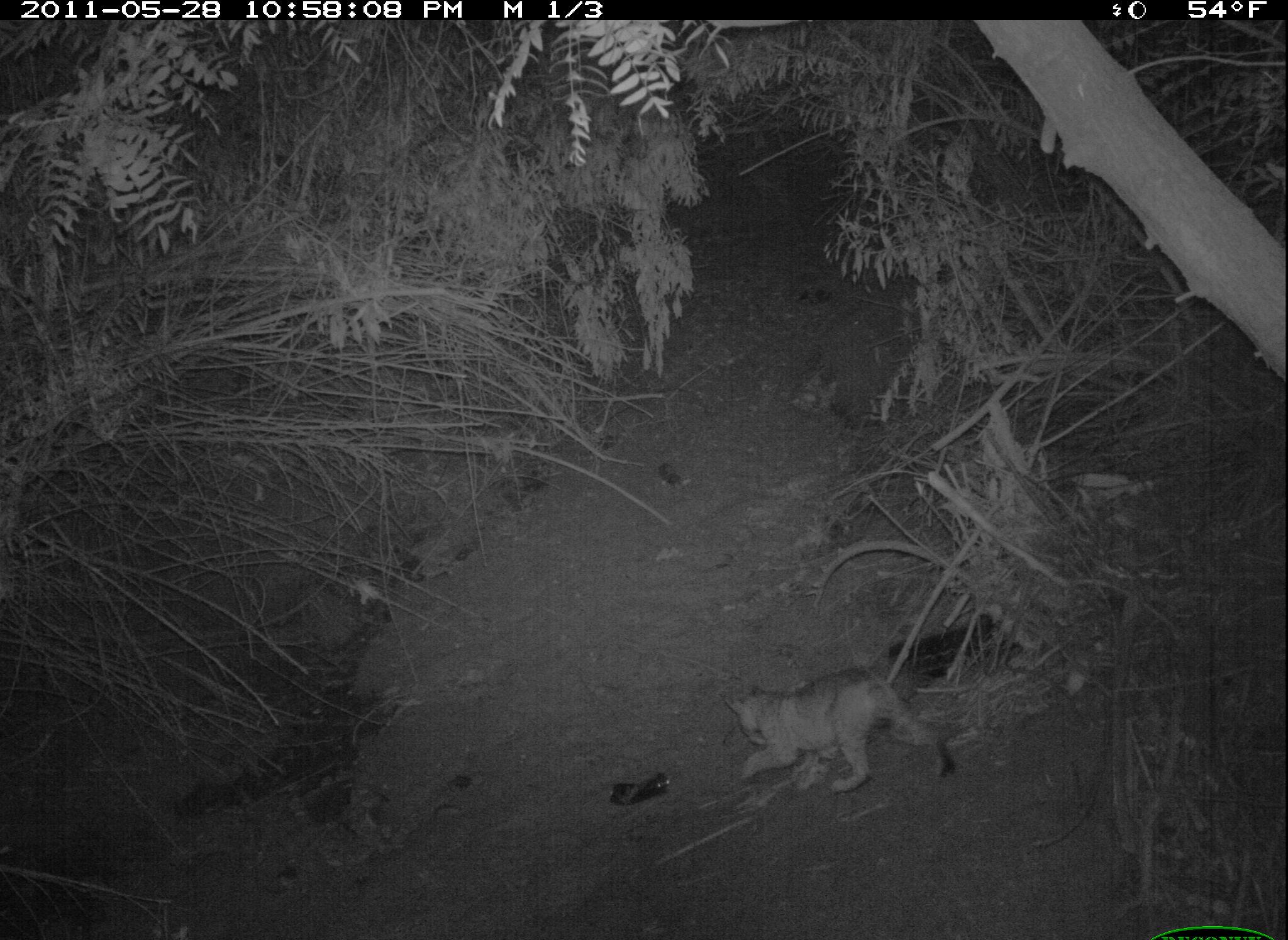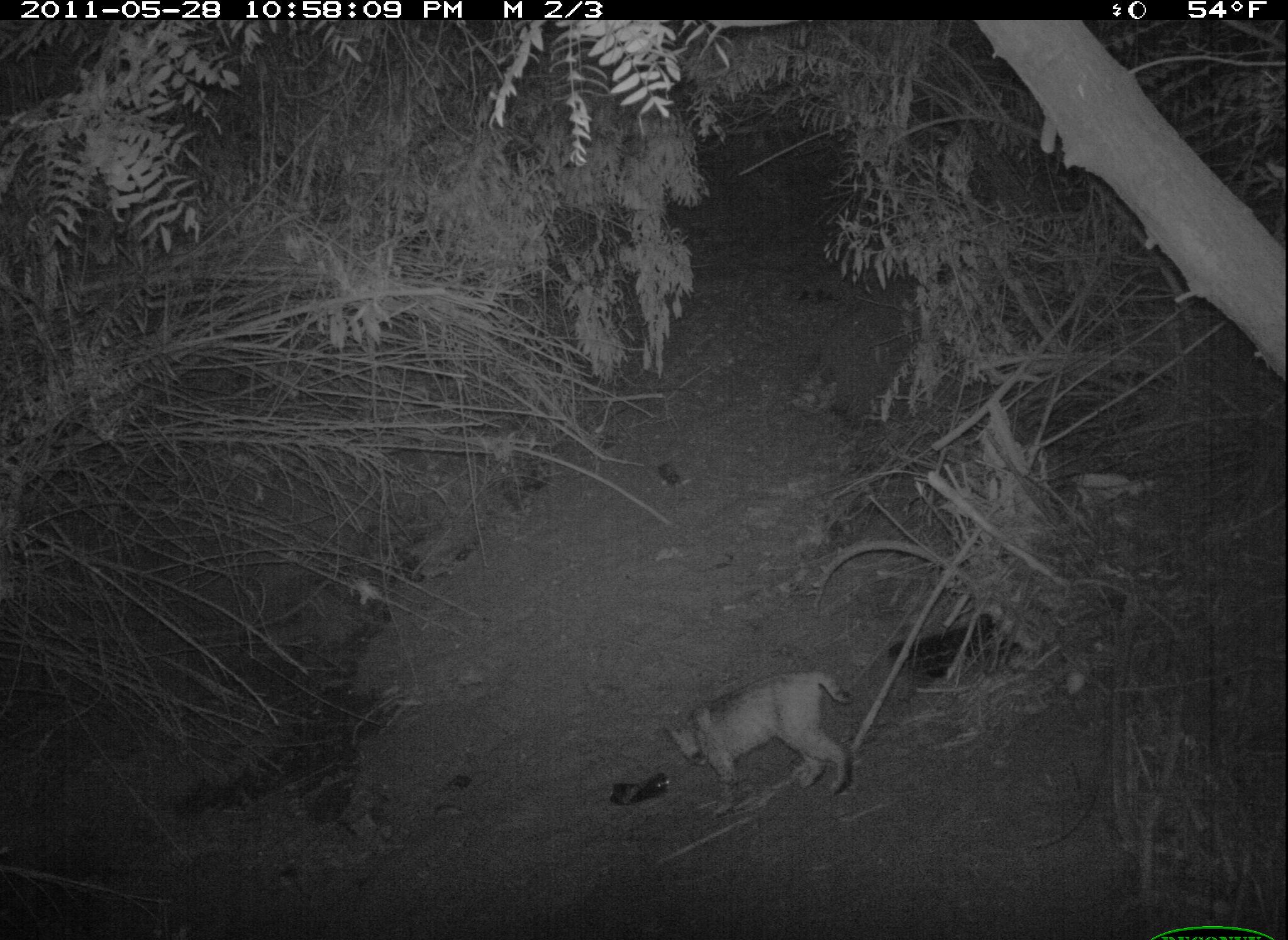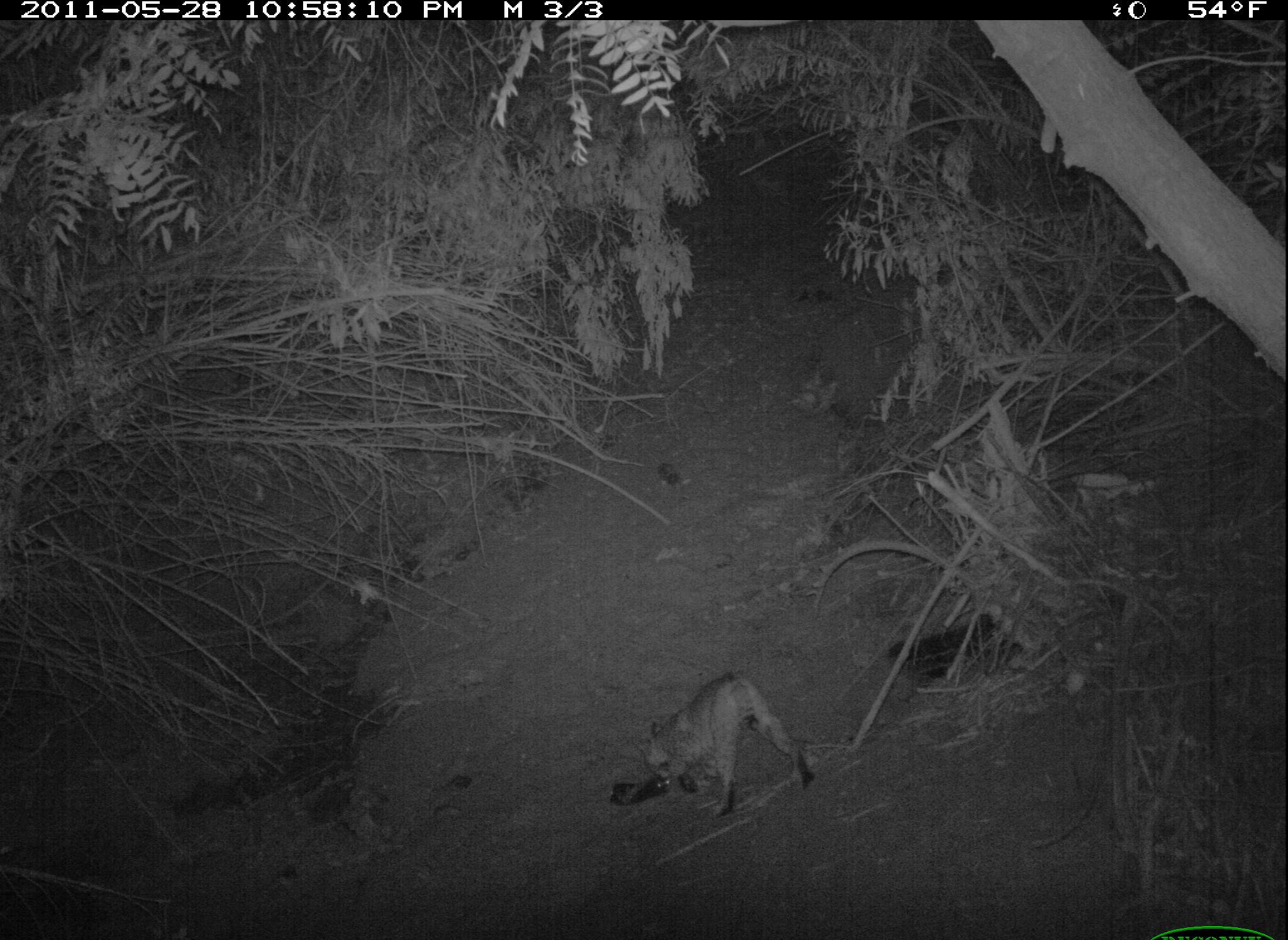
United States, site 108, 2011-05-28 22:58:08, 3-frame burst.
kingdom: Animalia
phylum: Chordata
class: Mammalia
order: Carnivora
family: Felidae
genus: Lynx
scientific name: Lynx rufus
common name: bobcat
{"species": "bobcat (Lynx rufus)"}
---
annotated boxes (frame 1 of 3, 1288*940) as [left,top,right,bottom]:
bobcat: [712,654,963,802]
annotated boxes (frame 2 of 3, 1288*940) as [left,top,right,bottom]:
bobcat: [636,657,874,821]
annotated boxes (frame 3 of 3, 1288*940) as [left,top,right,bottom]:
bobcat: [626,665,826,826]